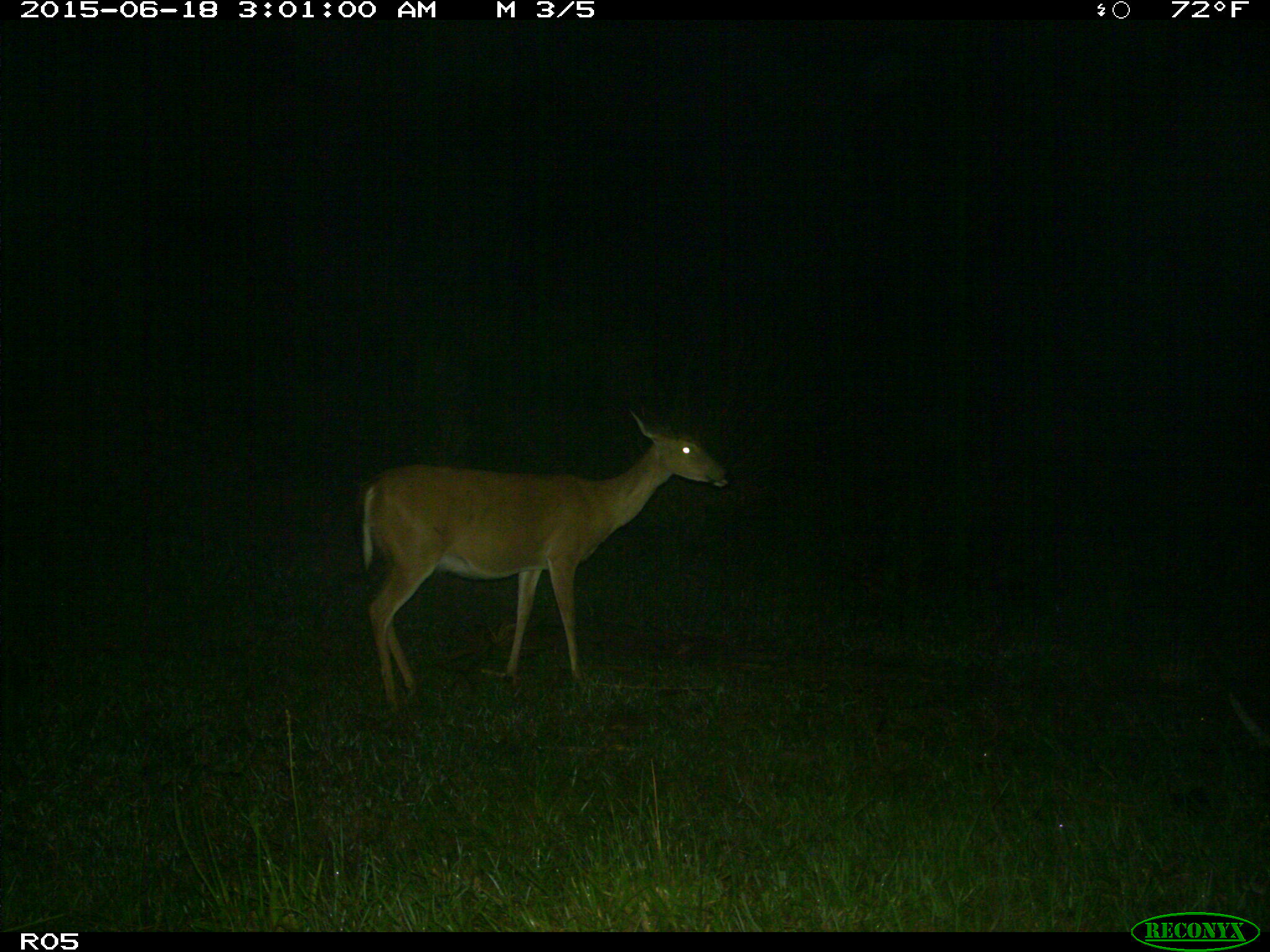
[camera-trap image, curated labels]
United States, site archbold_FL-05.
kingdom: Animalia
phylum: Chordata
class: Mammalia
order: Artiodactyla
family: Cervidae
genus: Odocoileus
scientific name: Odocoileus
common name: deer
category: unidentified deer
Unidentified deer (deer) (Odocoileus).